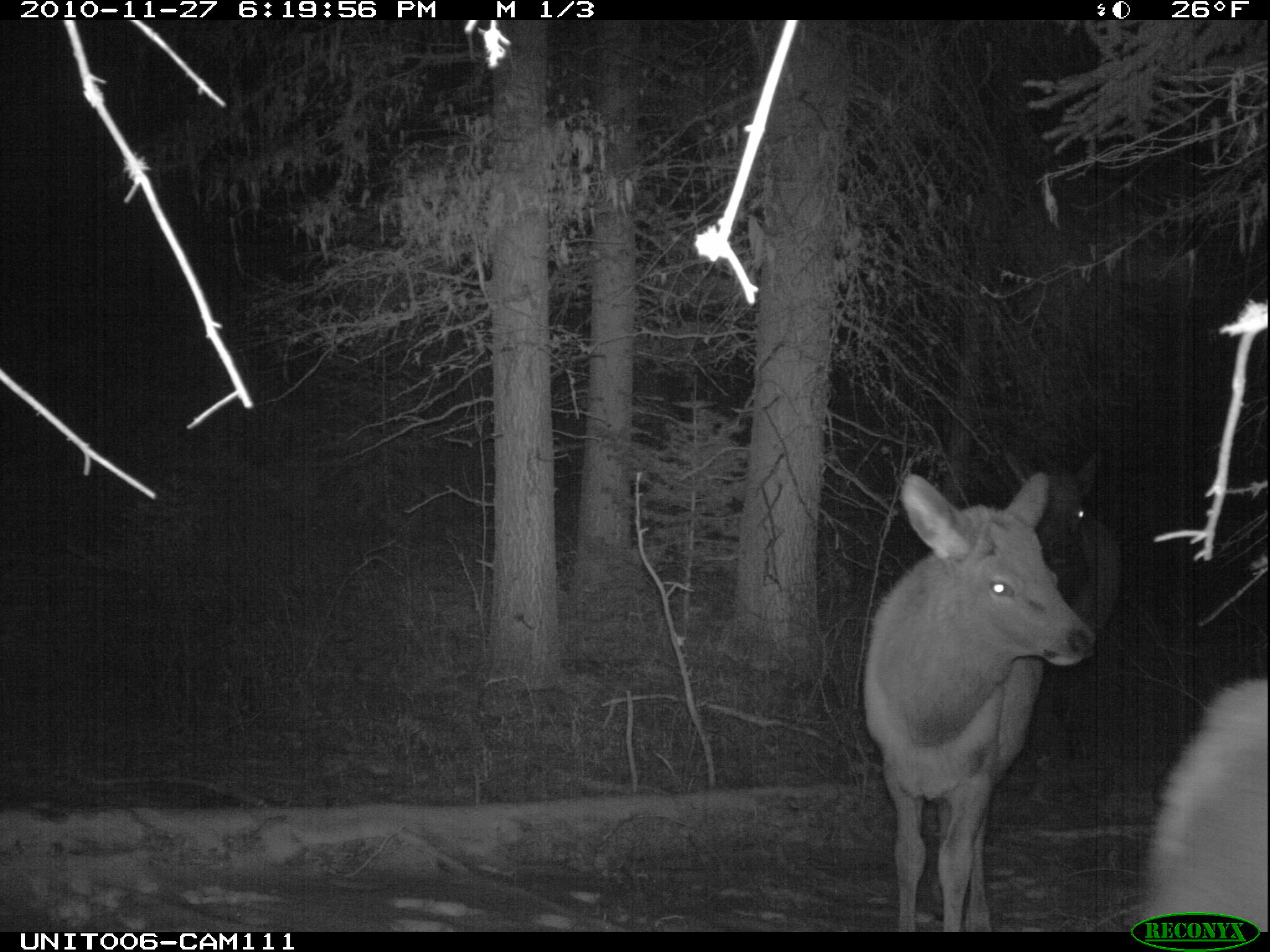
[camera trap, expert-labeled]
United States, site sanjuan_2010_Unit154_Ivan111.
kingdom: Animalia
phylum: Chordata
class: Mammalia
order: Artiodactyla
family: Cervidae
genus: Cervus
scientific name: Cervus elaphus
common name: red deer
Cervus elaphus (red deer).